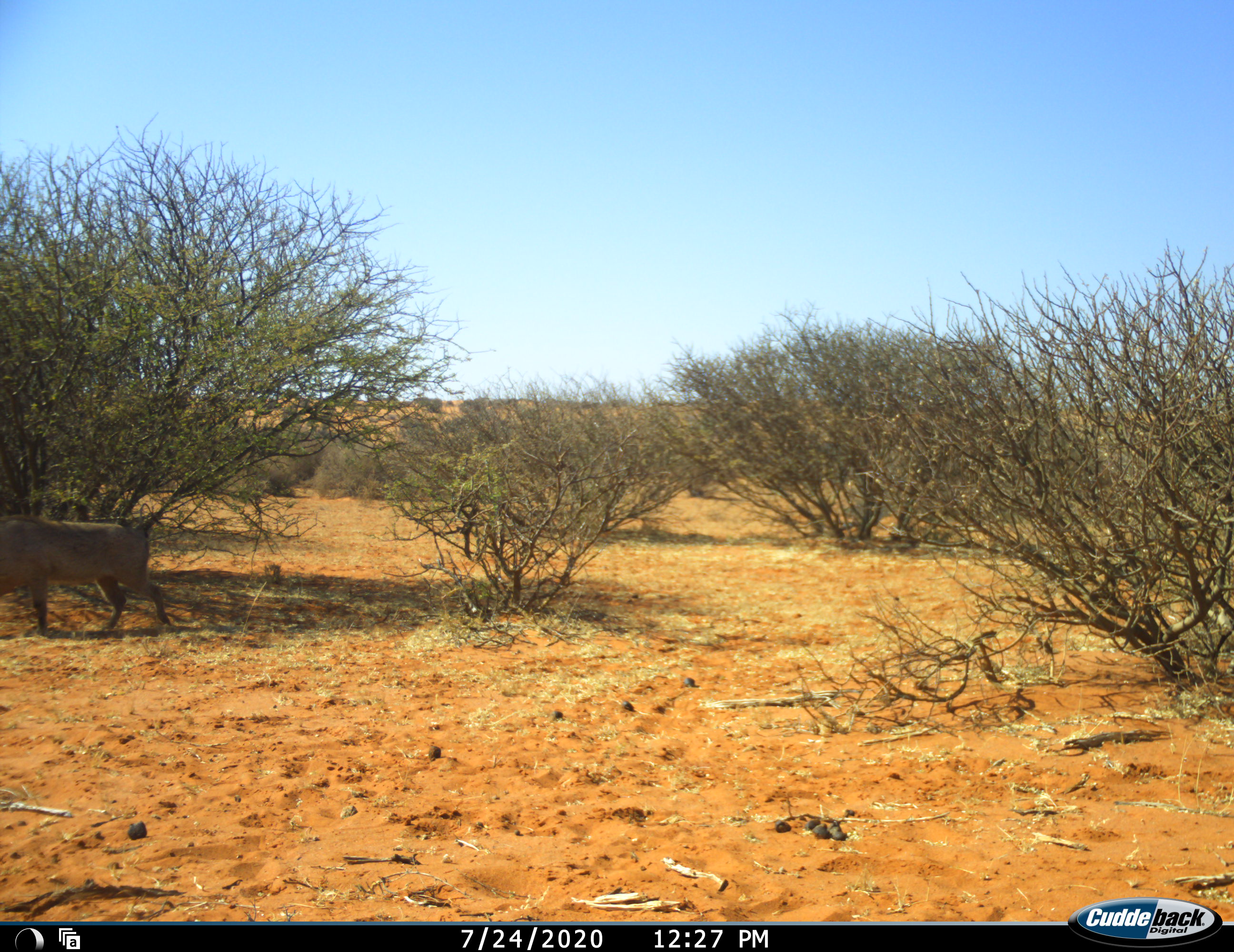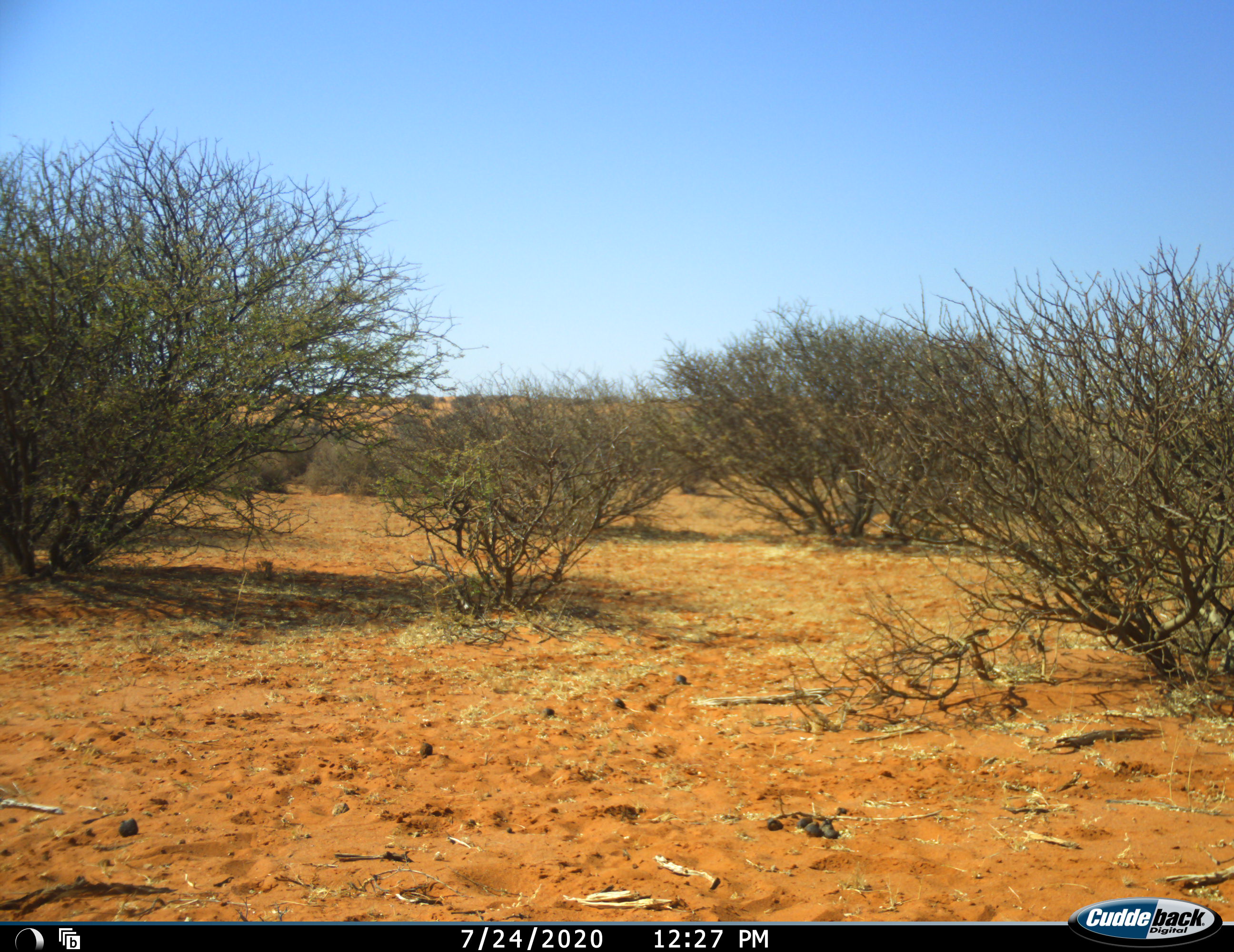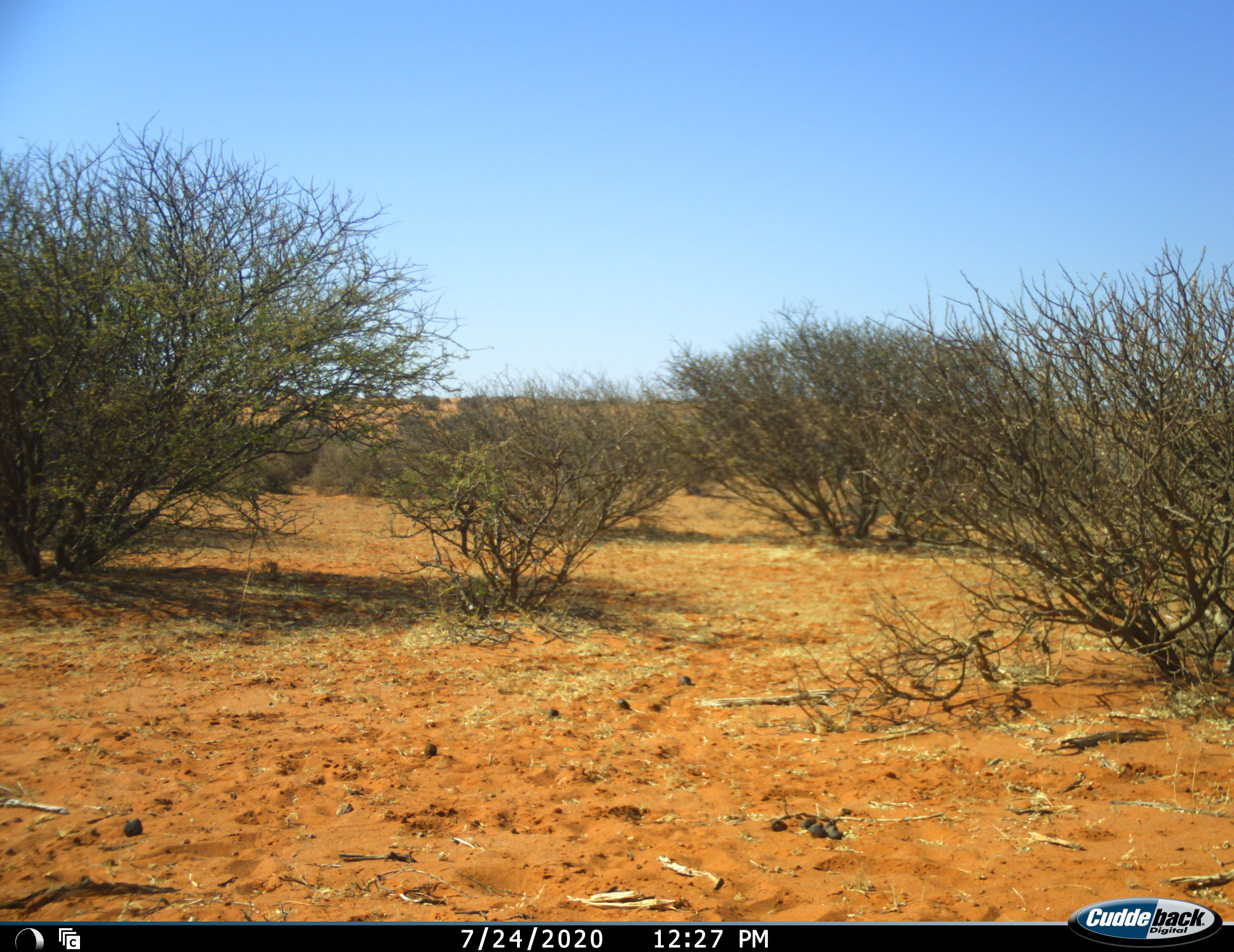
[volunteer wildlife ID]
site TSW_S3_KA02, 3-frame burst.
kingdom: Animalia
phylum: Chordata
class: Mammalia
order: Artiodactyla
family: Suidae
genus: Phacochoerus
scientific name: Phacochoerus africanus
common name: warthog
Warthog (Phacochoerus africanus), count 1. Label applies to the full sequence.